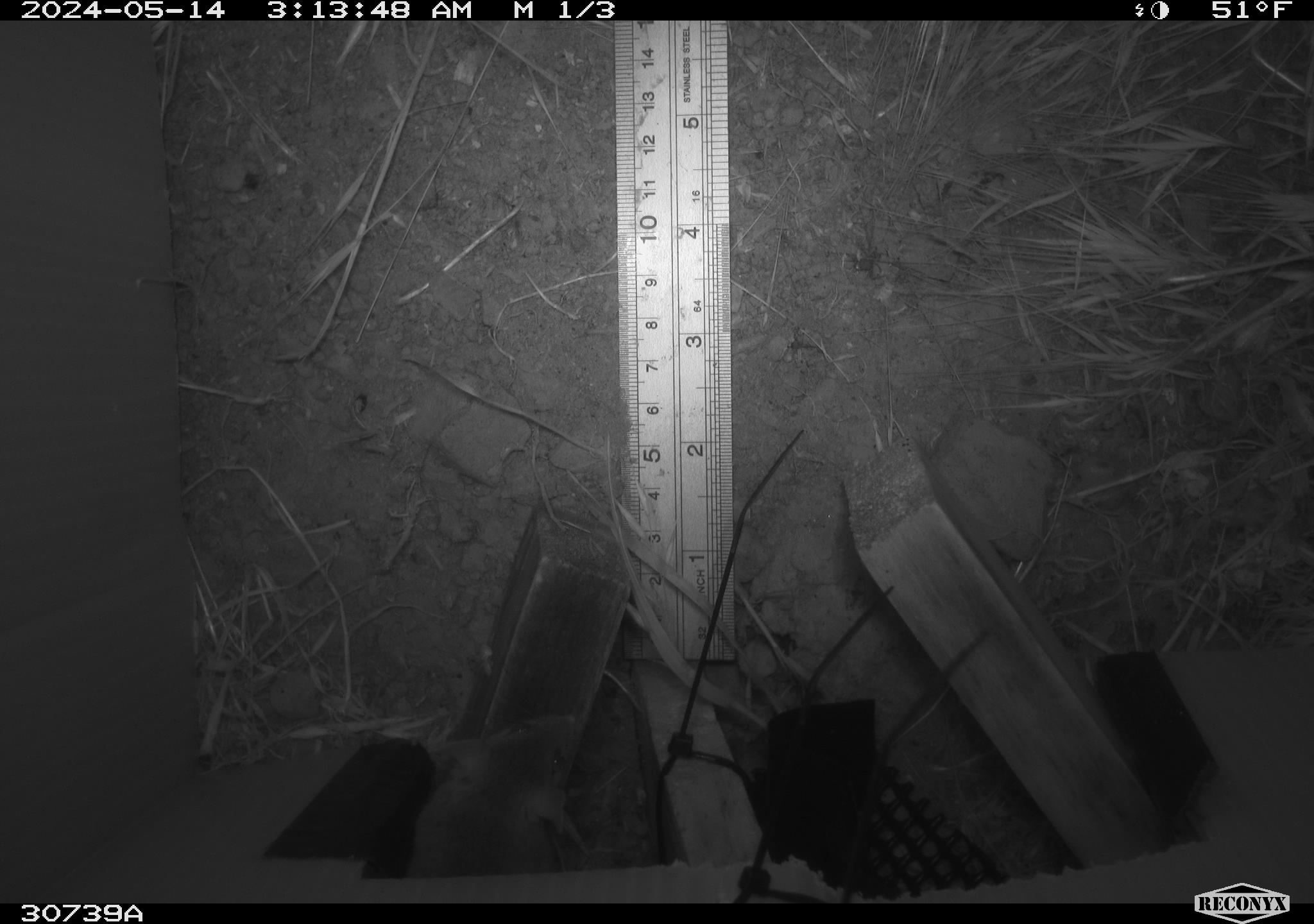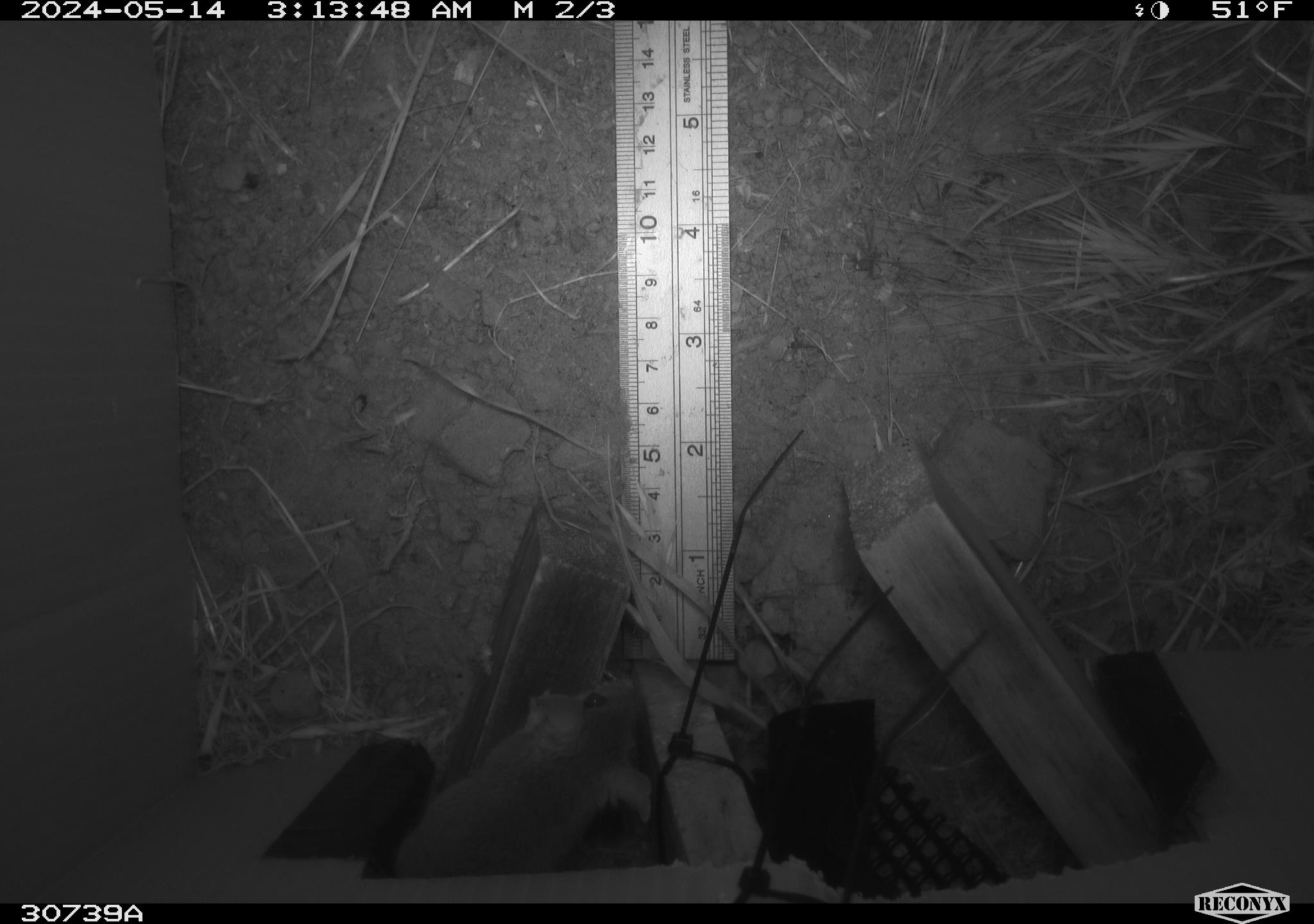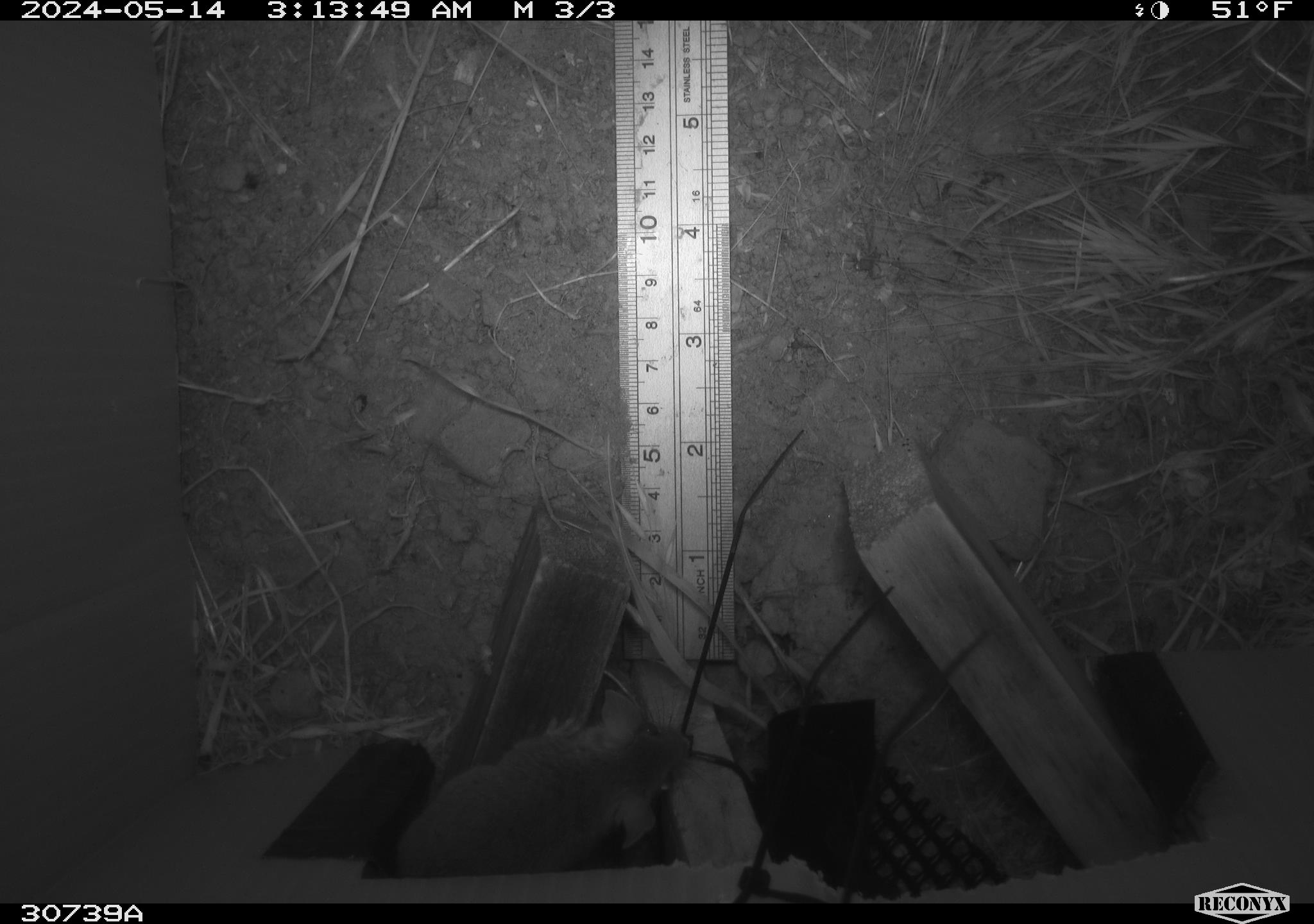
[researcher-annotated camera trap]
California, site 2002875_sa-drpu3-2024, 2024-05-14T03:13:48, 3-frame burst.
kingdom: Animalia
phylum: Chordata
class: Mammalia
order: Rodentia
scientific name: Rodentia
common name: rodent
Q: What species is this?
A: Rodent (Rodentia).